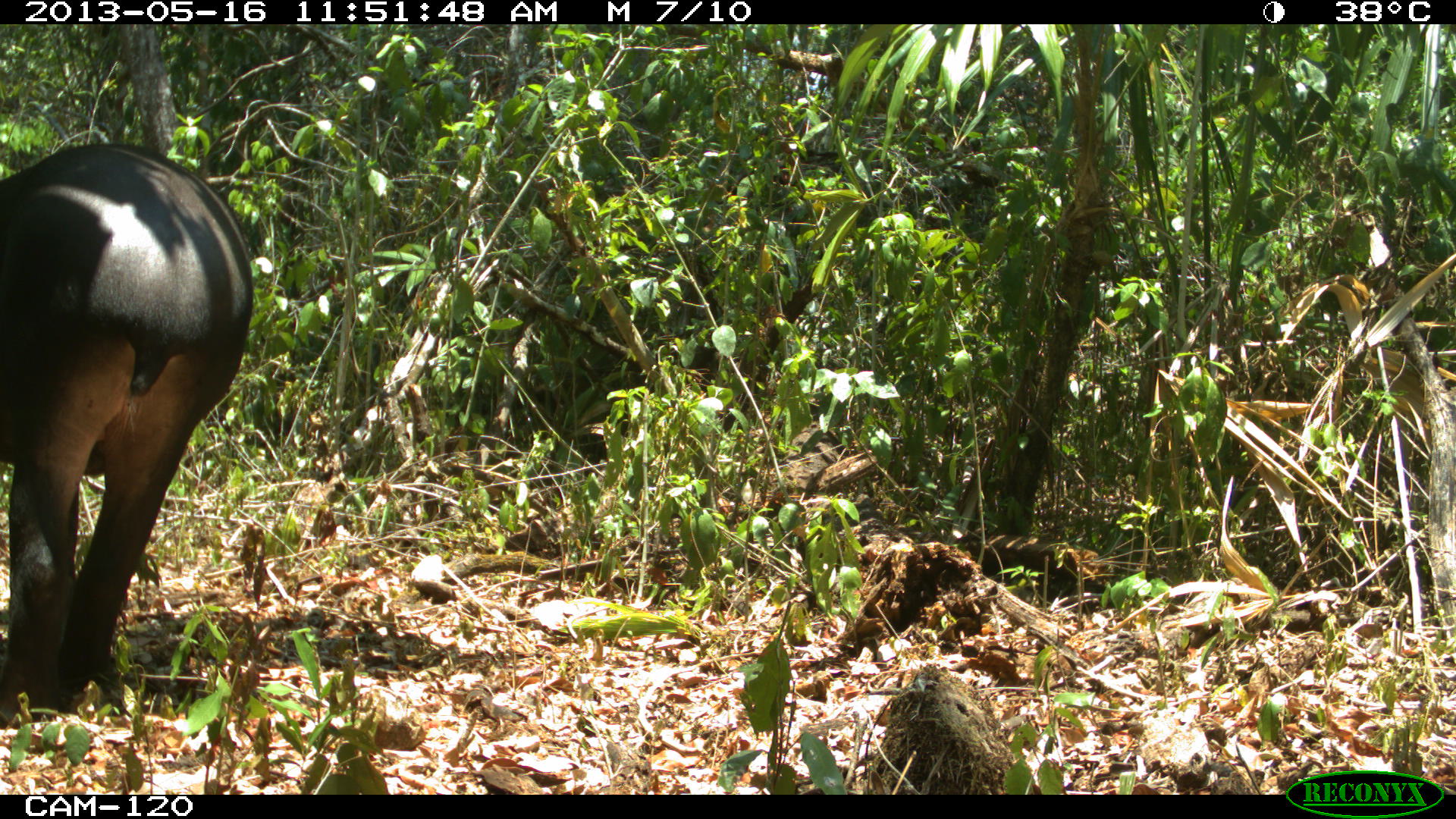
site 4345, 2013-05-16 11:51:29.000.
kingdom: Animalia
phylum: Chordata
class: Mammalia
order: Perissodactyla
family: Tapiridae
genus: Tapirus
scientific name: Tapirus bairdii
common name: baird's tapir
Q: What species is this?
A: Tapirus bairdii (baird's tapir).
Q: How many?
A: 1.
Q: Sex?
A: Female.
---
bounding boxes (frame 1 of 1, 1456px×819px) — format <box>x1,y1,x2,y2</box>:
tapirus bairdii: <box>0,139,256,724</box>